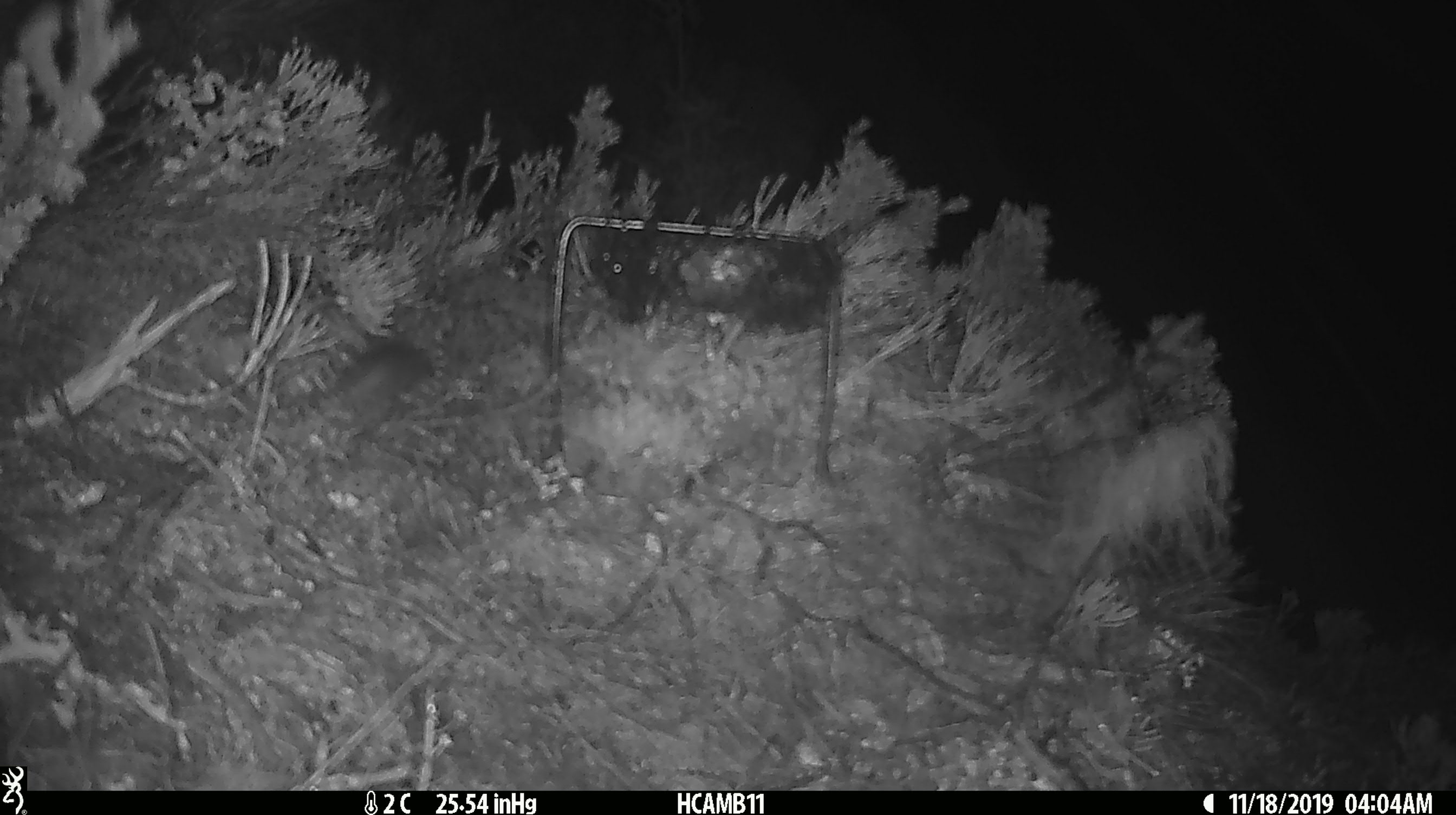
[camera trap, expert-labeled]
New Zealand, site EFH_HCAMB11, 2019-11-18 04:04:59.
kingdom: Animalia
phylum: Chordata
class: Mammalia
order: Rodentia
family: Muridae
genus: Mus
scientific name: Mus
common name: mouse